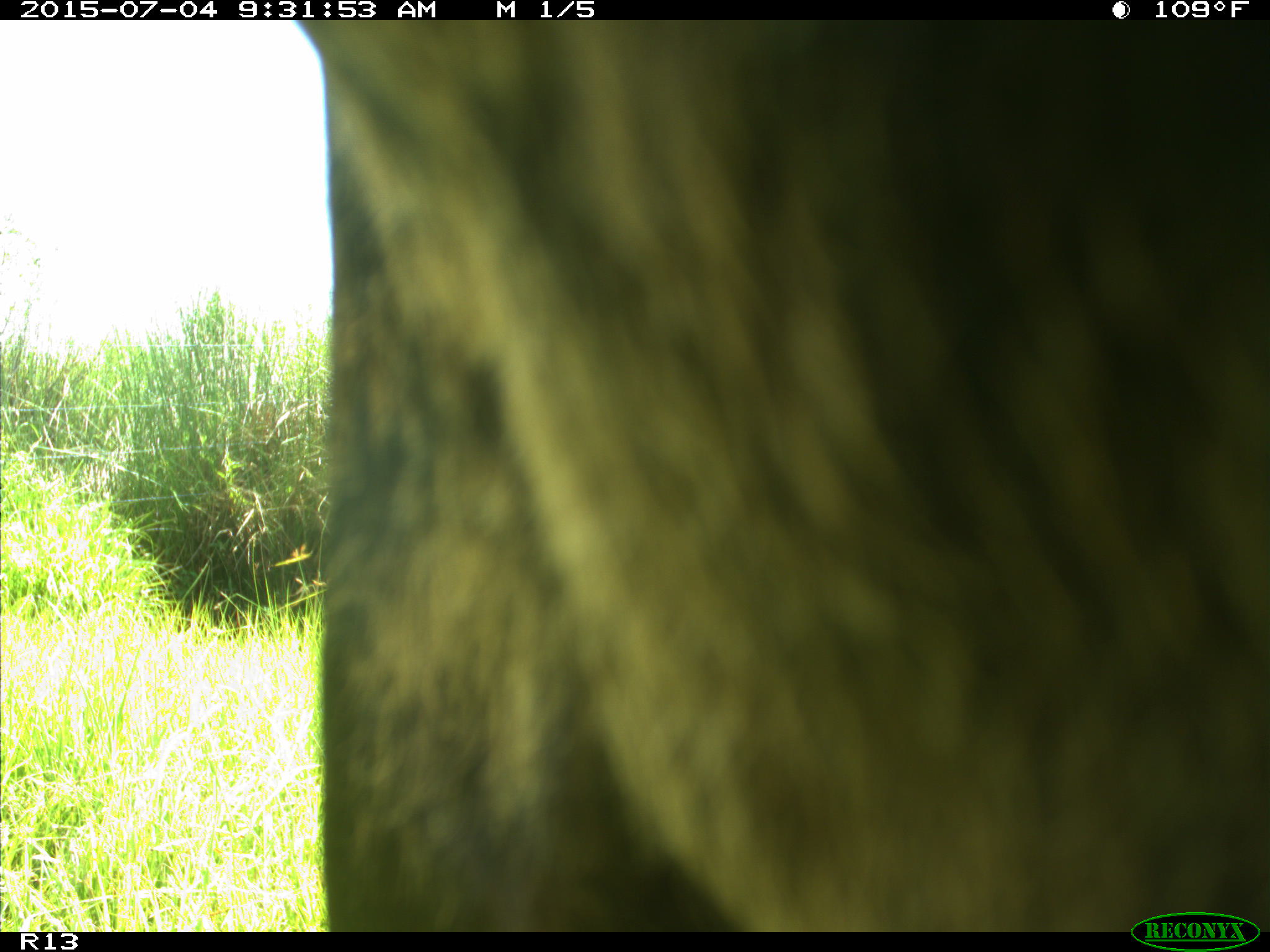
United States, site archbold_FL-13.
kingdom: Animalia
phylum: Chordata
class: Mammalia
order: Artiodactyla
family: Bovidae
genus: Bos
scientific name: Bos taurus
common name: domestic cow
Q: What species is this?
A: Bos taurus (domestic cow).